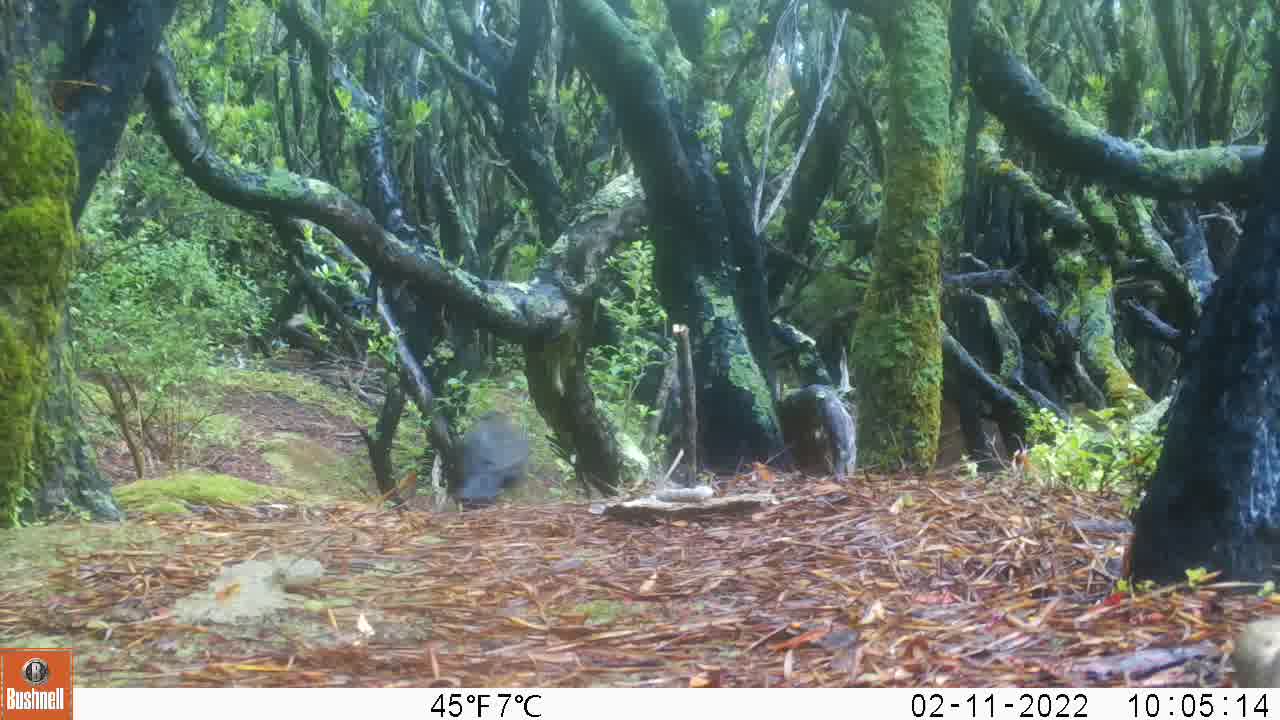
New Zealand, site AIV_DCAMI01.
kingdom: Animalia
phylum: Chordata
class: Aves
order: Passeriformes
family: Turdidae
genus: Turdus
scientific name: Turdus merula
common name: eurasian blackbird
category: blackbird